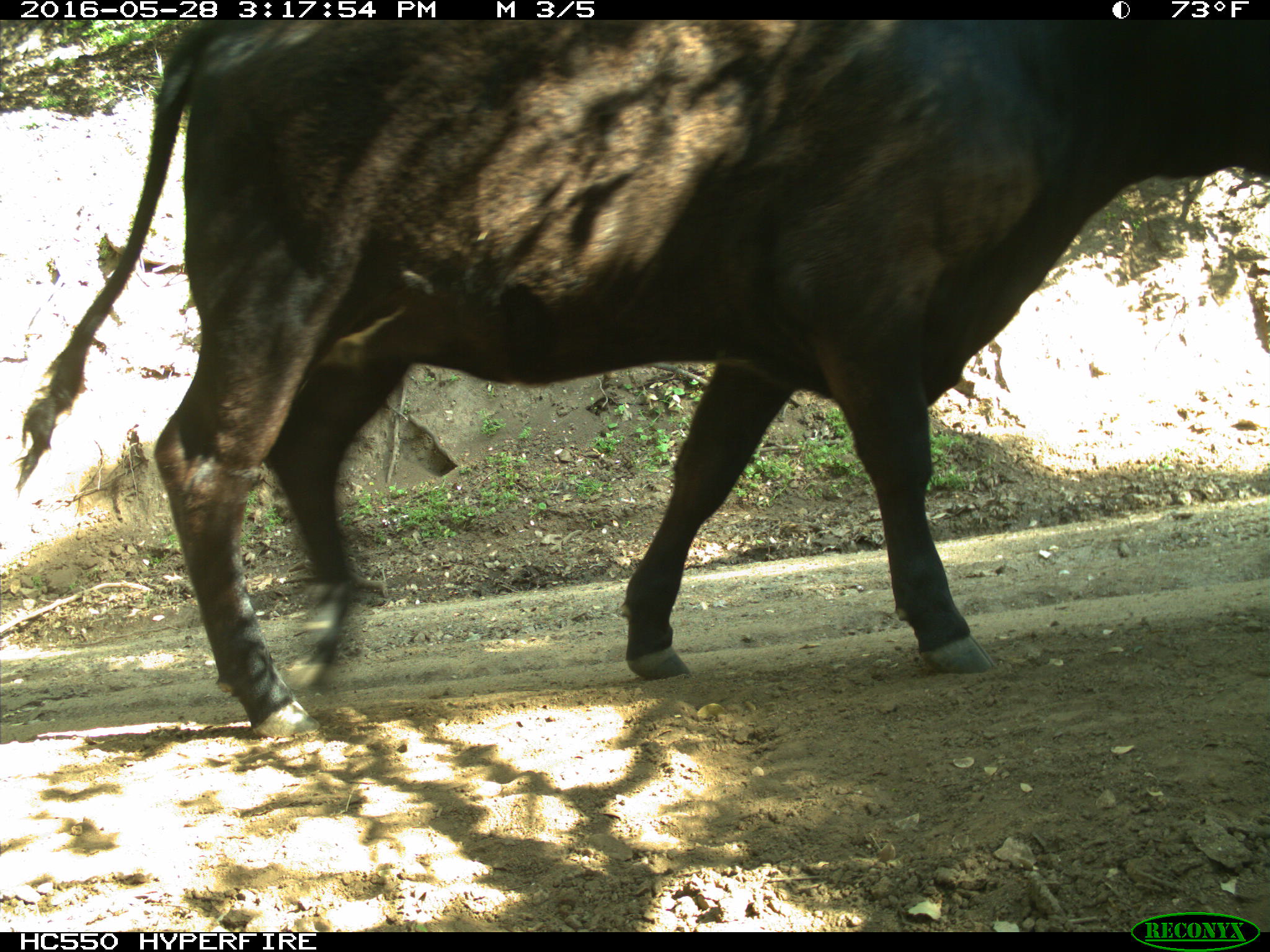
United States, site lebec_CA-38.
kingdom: Animalia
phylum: Chordata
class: Mammalia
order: Artiodactyla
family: Bovidae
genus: Bos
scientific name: Bos taurus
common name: domestic cow